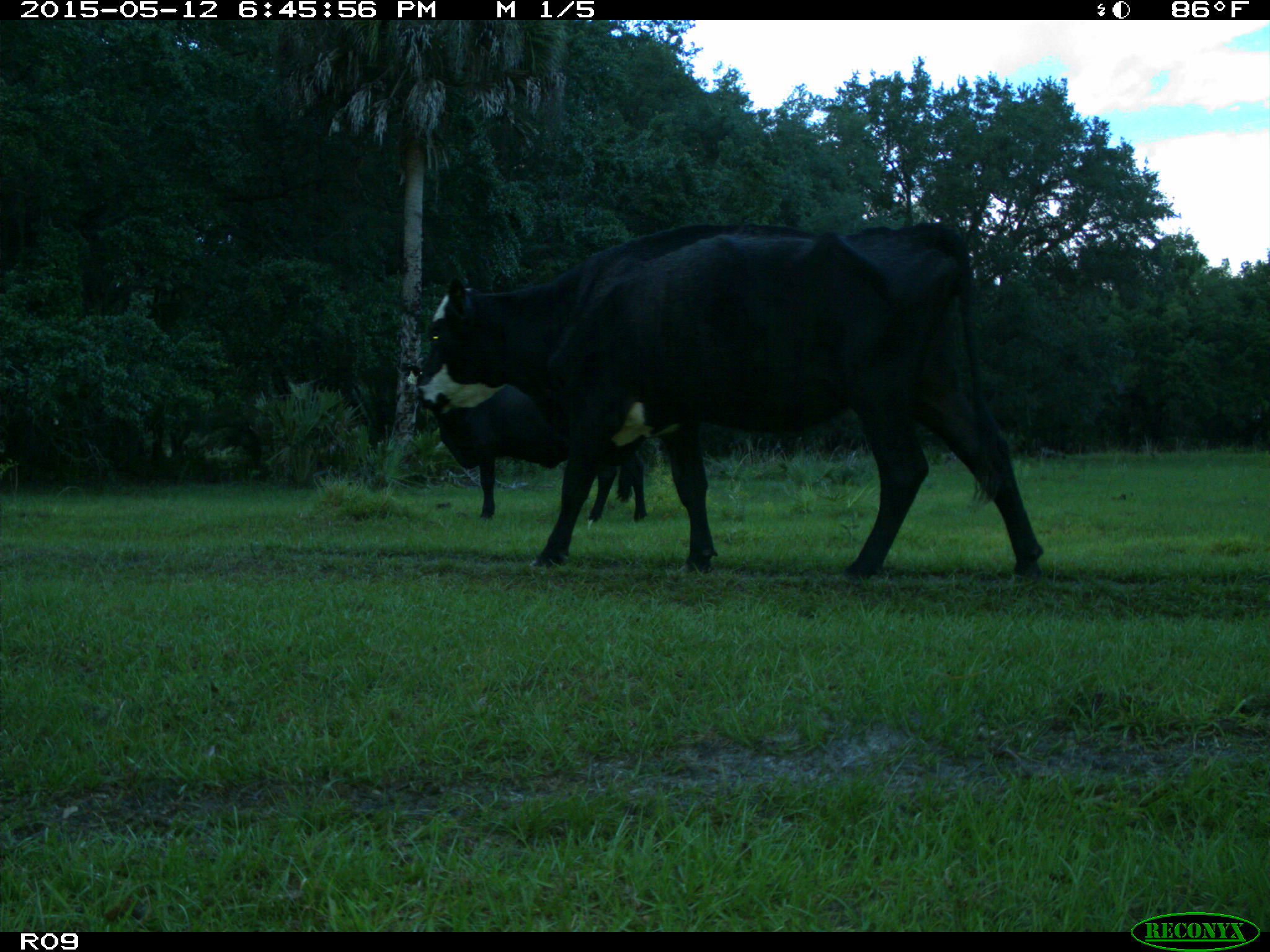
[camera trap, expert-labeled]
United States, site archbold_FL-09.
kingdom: Animalia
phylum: Chordata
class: Mammalia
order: Artiodactyla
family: Bovidae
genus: Bos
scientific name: Bos taurus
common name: domestic cow